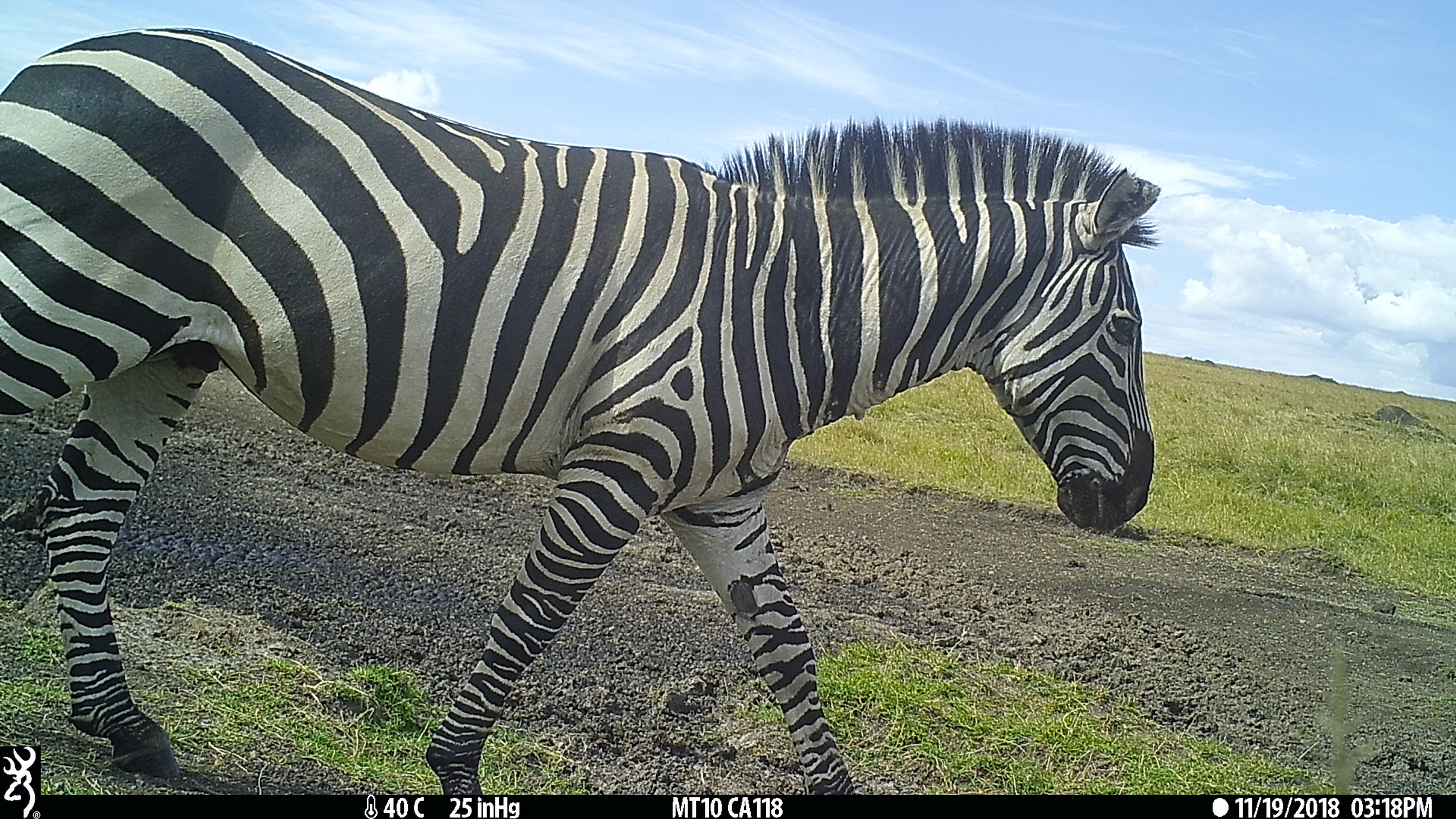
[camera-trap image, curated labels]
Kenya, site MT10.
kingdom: Animalia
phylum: Chordata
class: Mammalia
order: Perissodactyla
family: Equidae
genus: Equus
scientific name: Equus quagga burchellii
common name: burchell's zebra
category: zebra